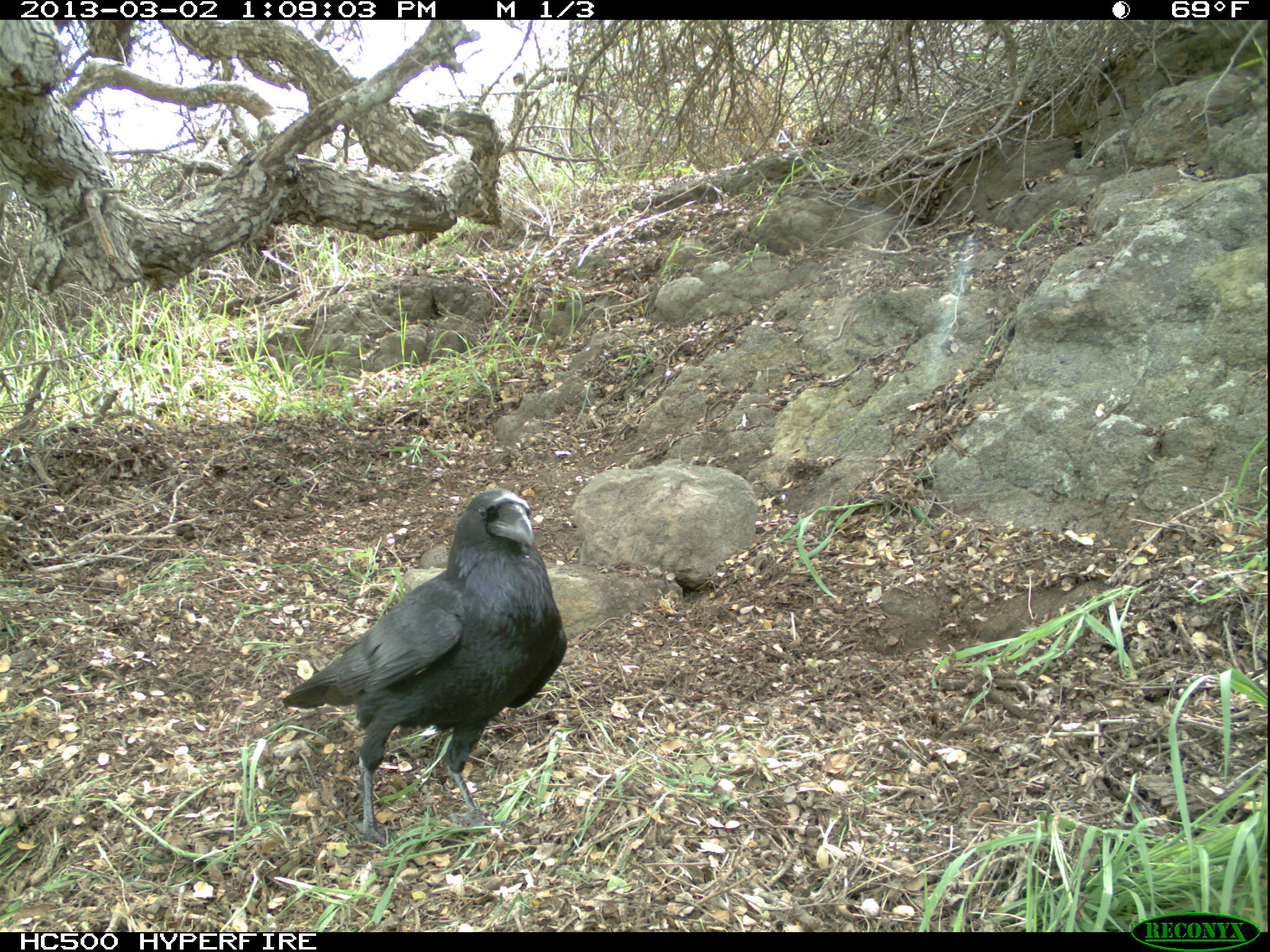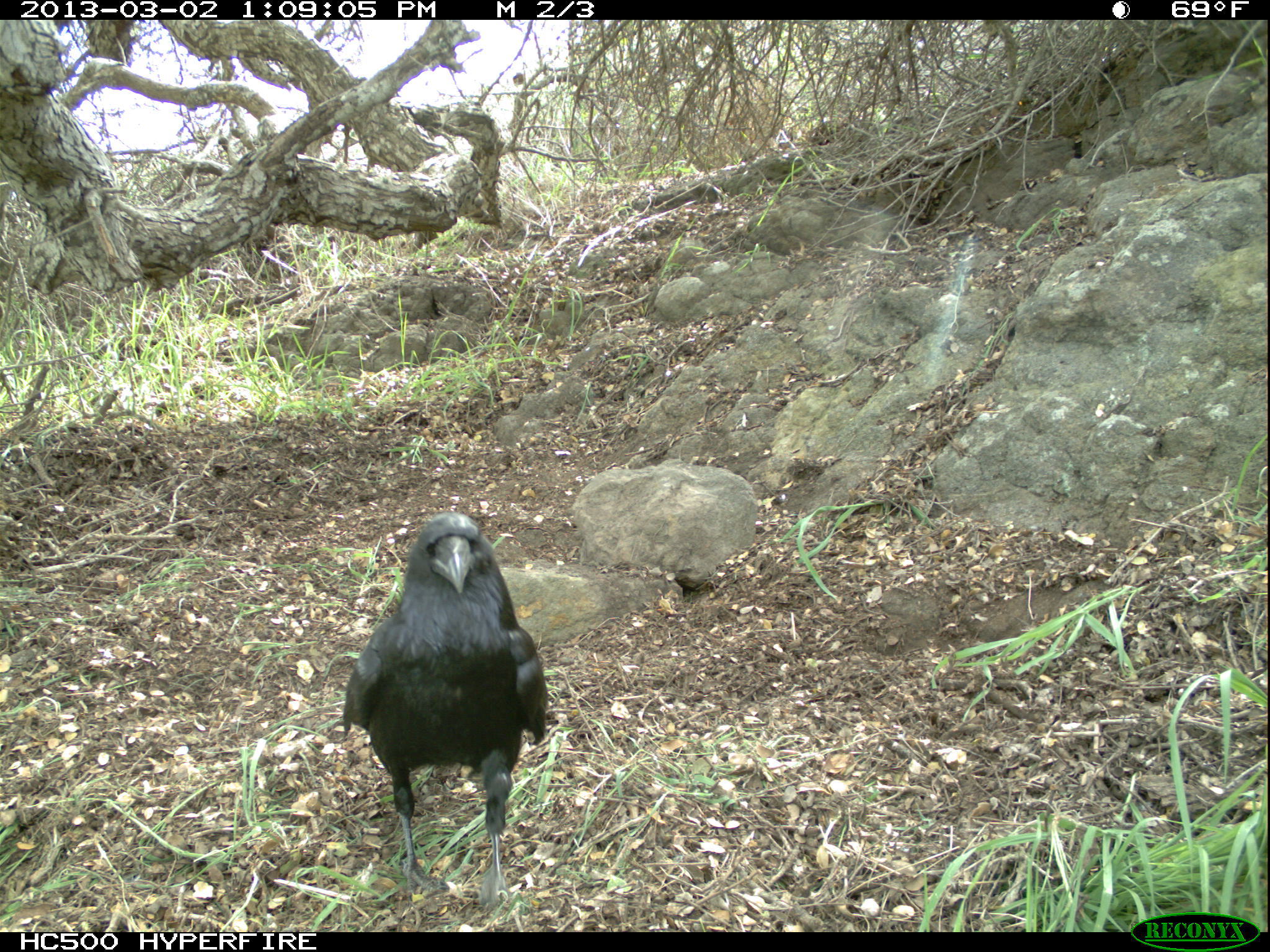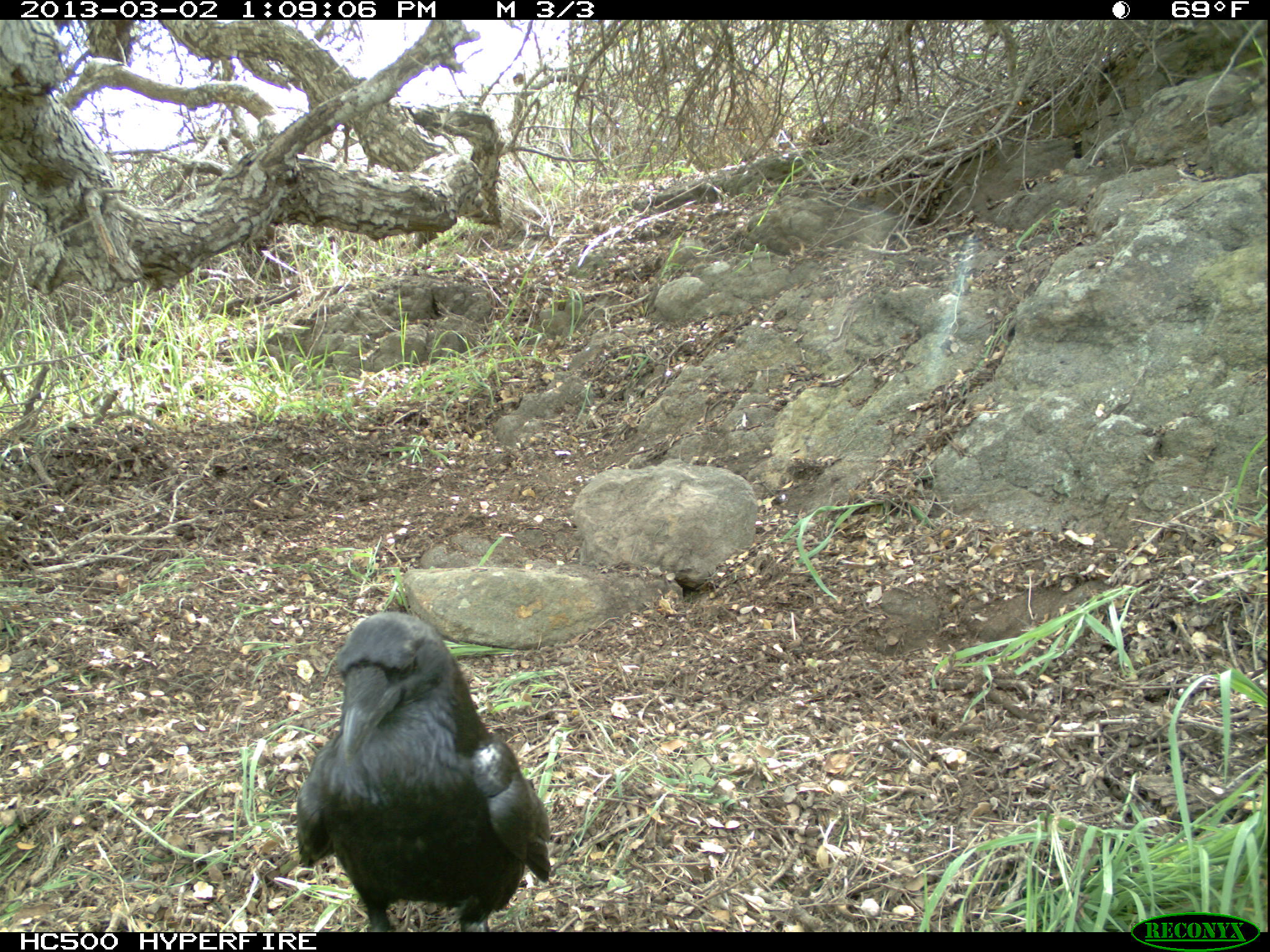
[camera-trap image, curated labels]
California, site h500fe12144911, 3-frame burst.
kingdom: Animalia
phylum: Chordata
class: Aves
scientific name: Aves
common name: bird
Bird (Aves).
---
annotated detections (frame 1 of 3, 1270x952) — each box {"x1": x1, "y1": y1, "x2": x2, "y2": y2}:
bird: {"x1": 281, "y1": 487, "x2": 567, "y2": 850}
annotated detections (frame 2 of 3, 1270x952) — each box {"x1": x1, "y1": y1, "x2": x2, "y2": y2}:
bird: {"x1": 343, "y1": 514, "x2": 547, "y2": 907}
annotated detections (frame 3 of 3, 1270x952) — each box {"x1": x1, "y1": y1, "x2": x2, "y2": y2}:
bird: {"x1": 295, "y1": 611, "x2": 552, "y2": 932}